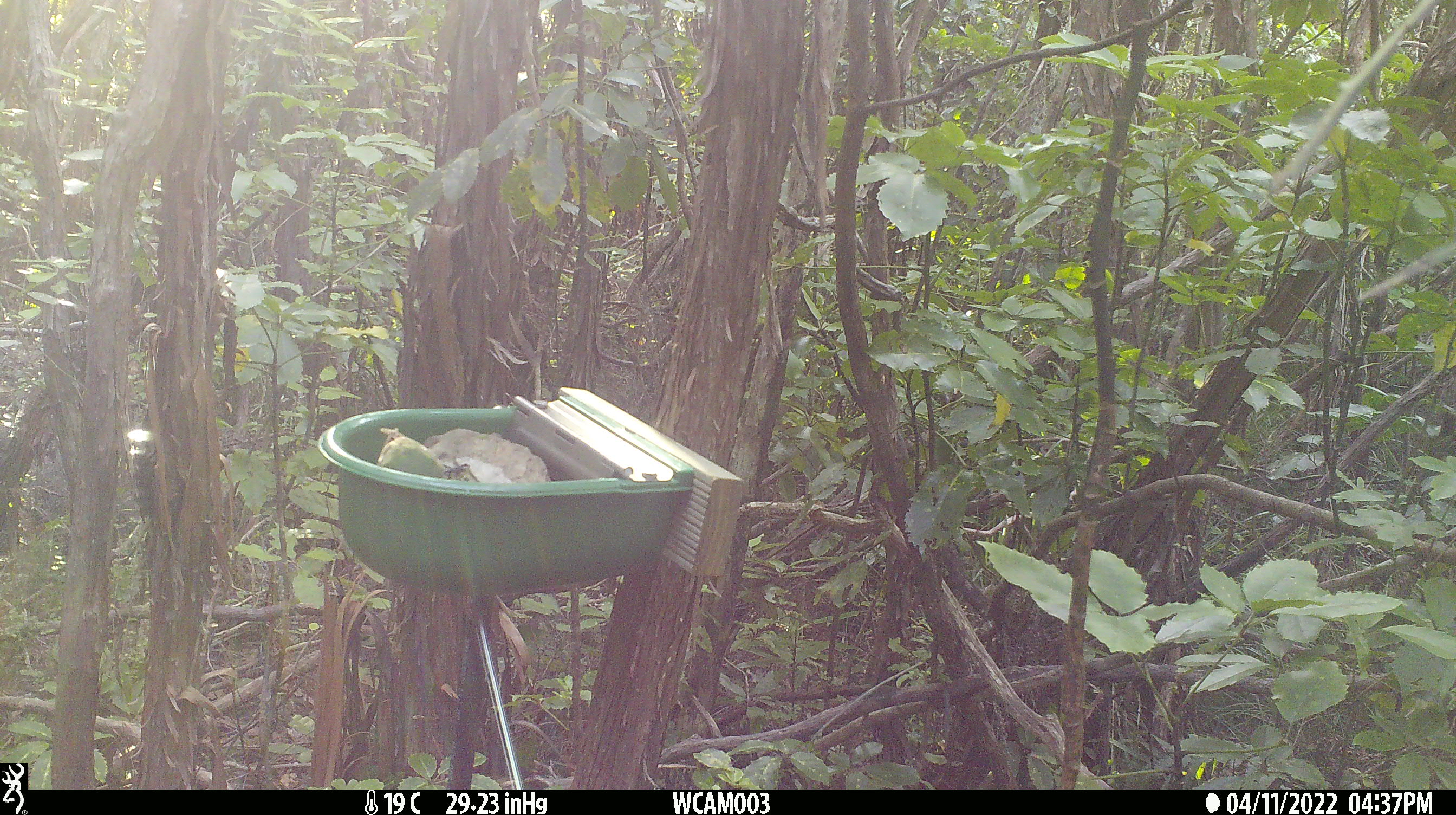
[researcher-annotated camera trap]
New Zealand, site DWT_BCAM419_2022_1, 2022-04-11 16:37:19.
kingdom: Animalia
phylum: Chordata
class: Aves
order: Psittaciformes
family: Psittaculidae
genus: Cyanoramphus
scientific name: Cyanoramphus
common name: parakeet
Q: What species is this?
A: Parakeet (Cyanoramphus).